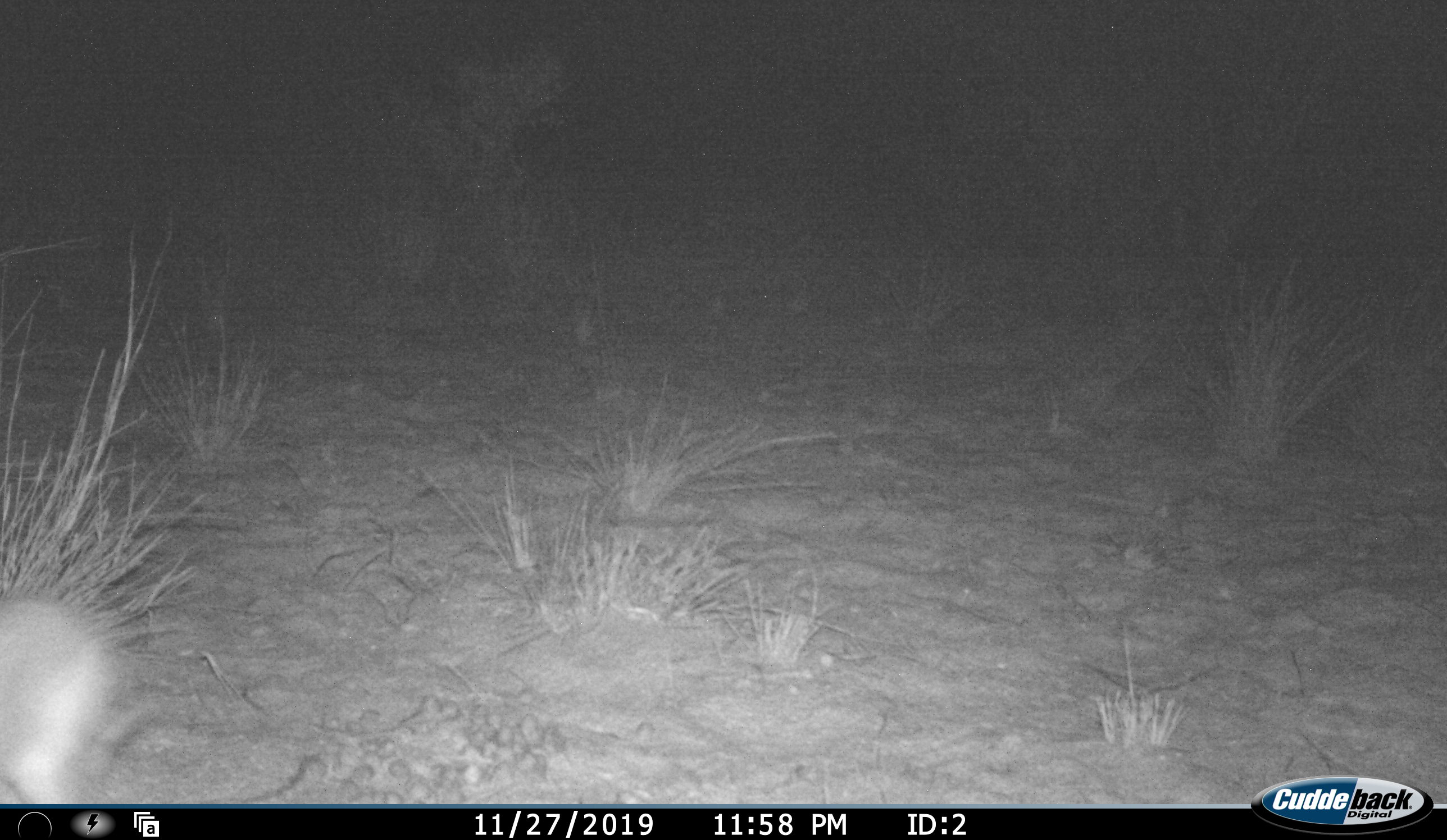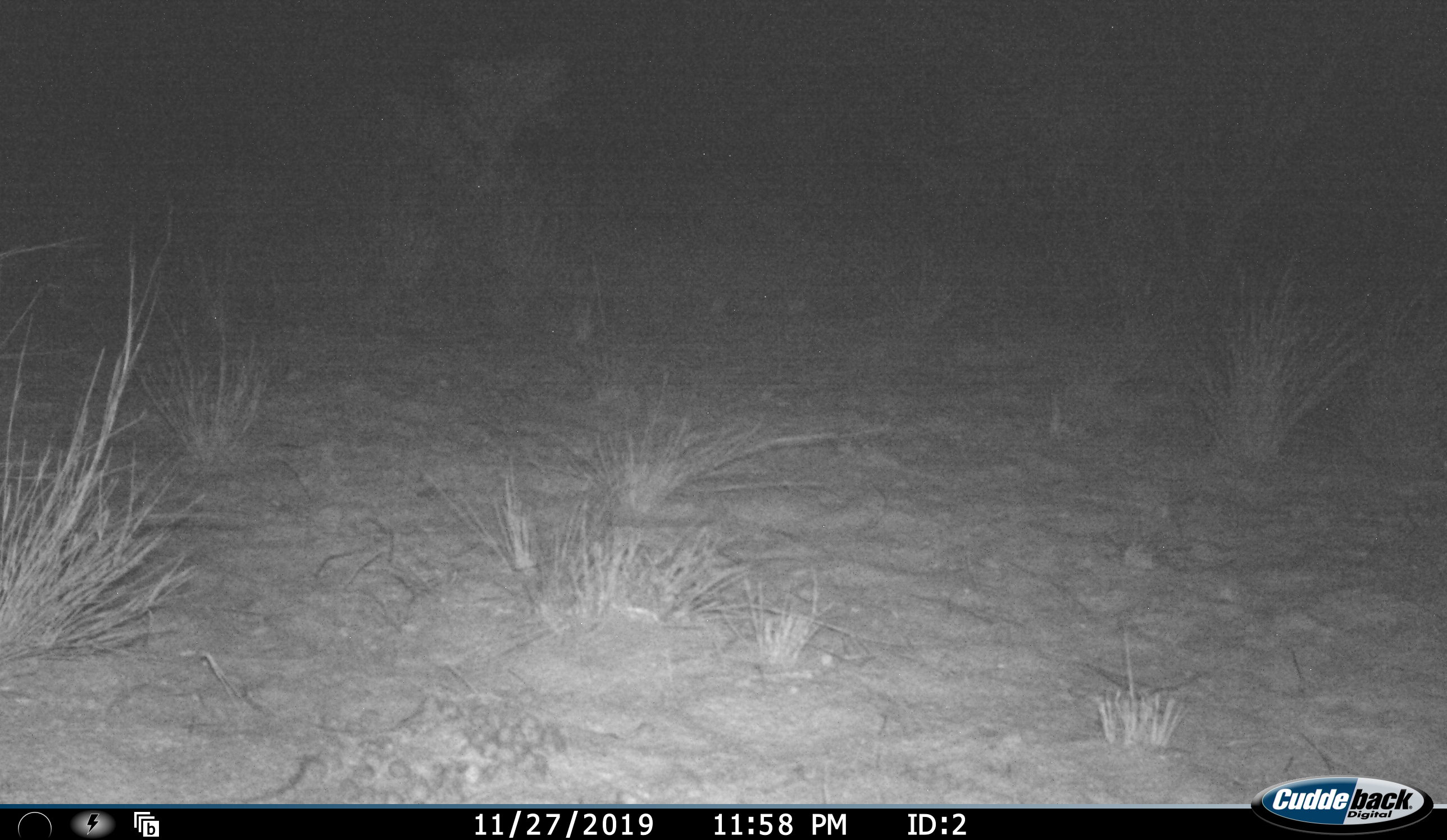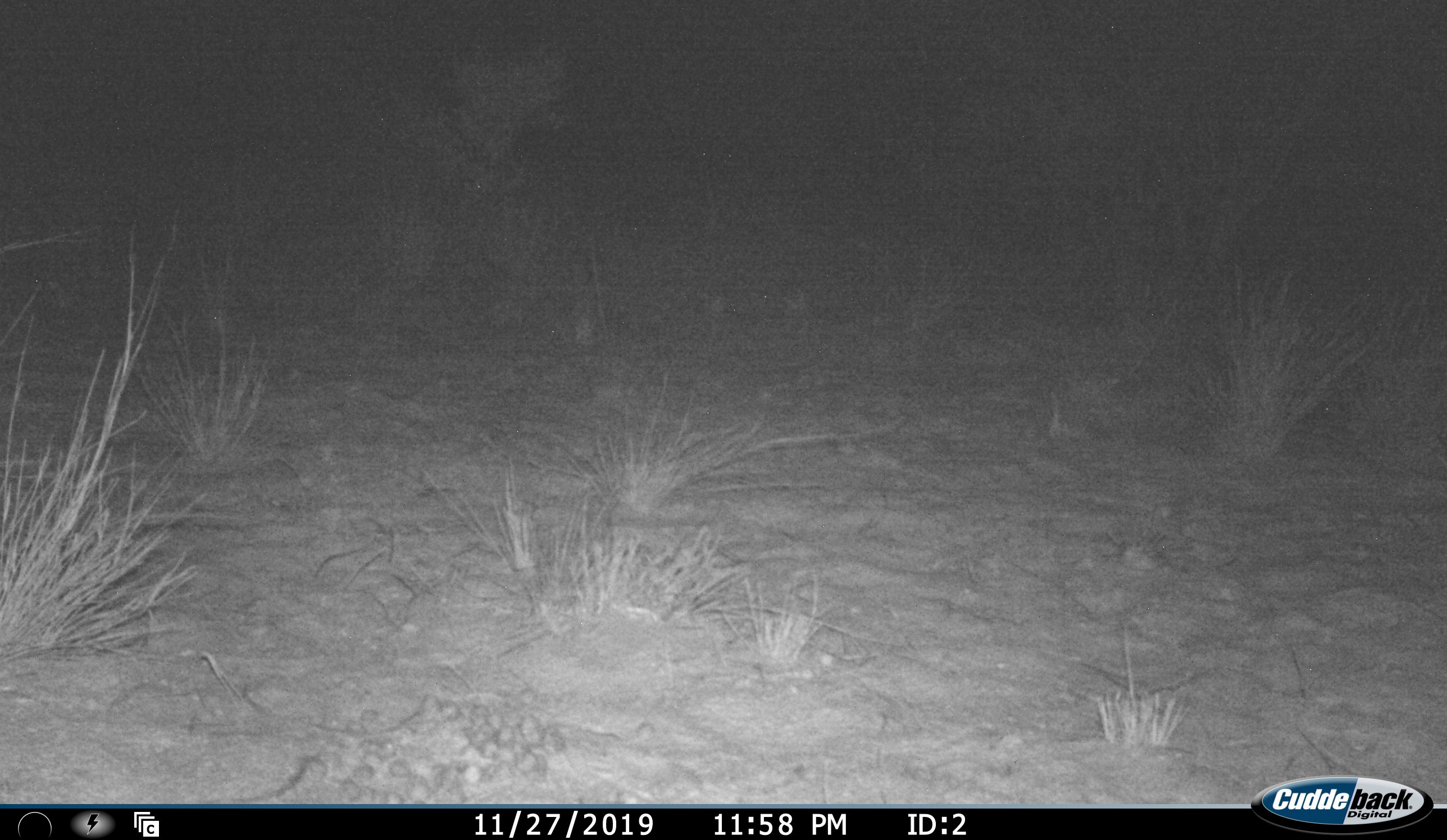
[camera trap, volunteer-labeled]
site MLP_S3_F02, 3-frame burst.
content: unidentified animal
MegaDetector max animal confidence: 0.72